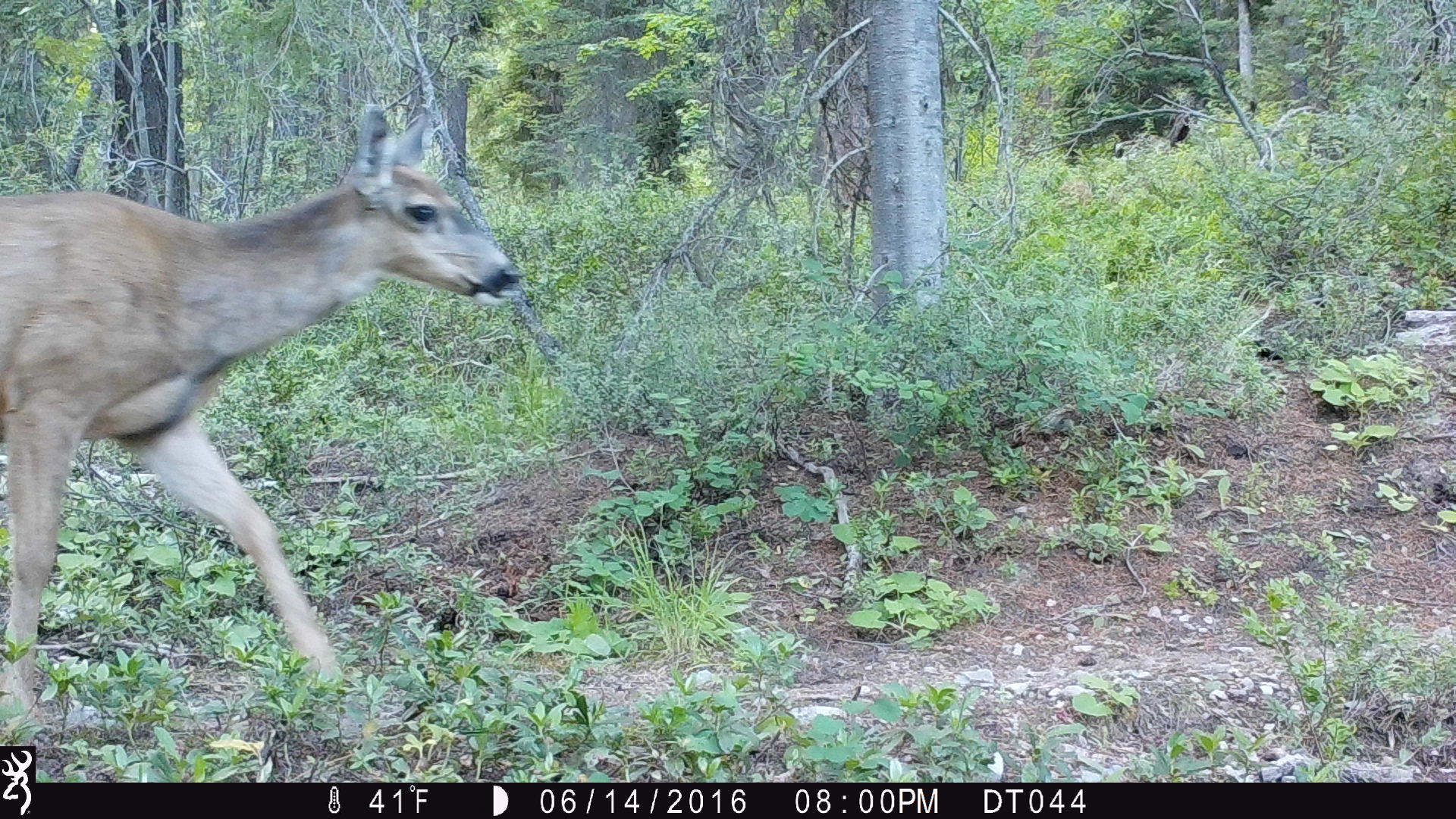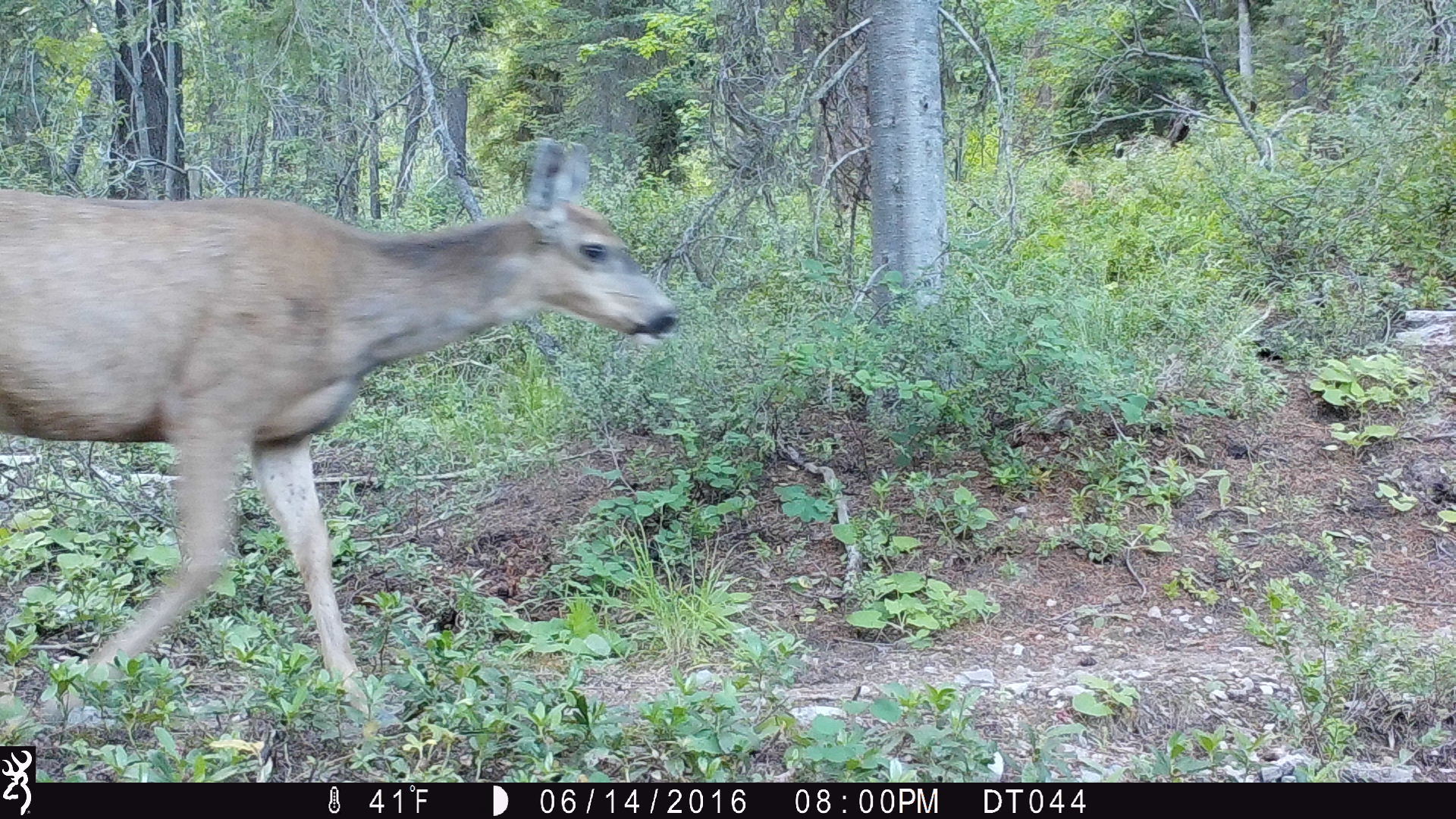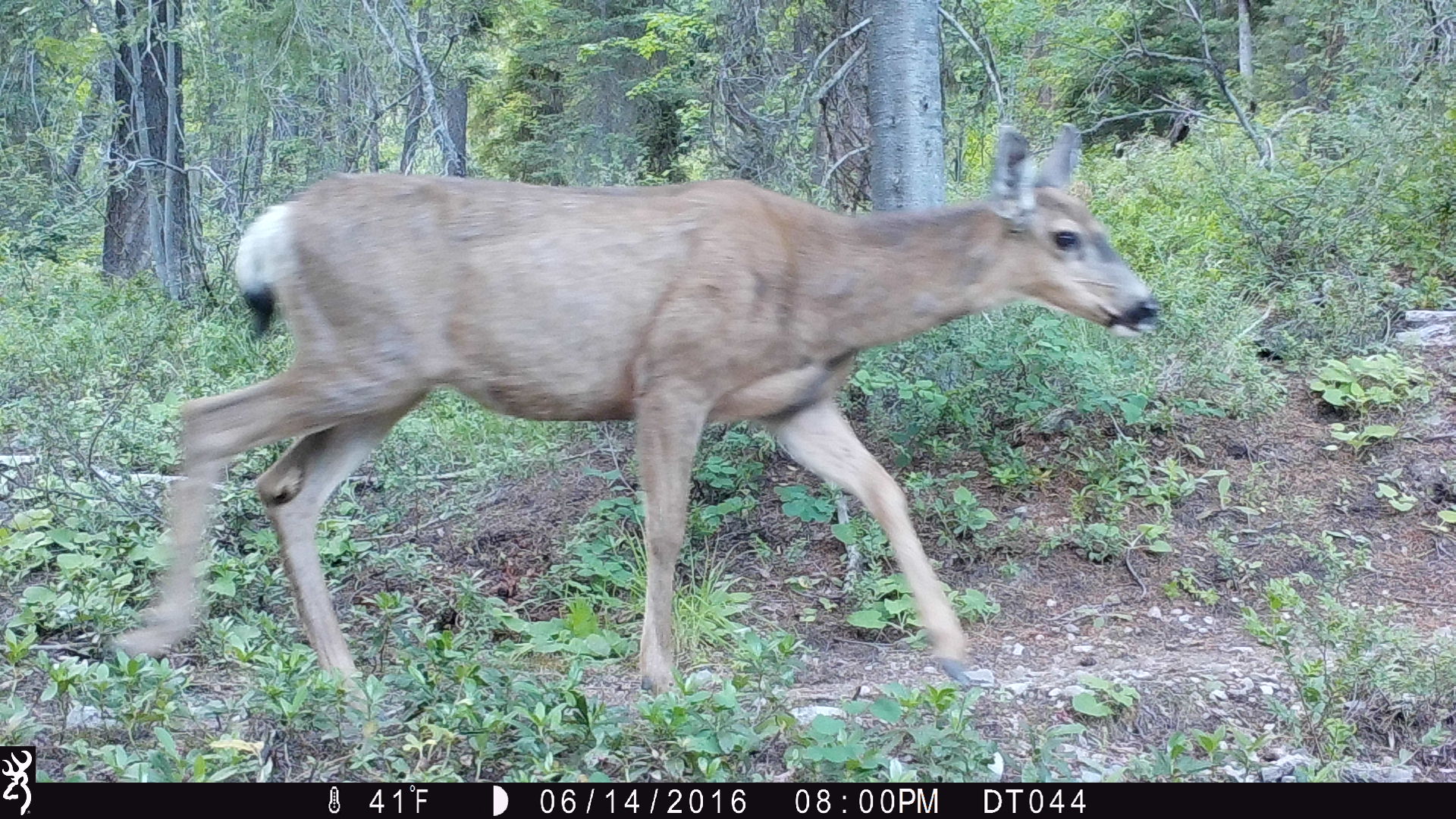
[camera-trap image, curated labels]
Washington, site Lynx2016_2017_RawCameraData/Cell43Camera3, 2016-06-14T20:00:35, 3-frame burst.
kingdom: Animalia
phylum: Chordata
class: Mammalia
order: Artiodactyla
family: Cervidae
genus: Odocoileus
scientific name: Odocoileus hemionus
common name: mule deer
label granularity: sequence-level